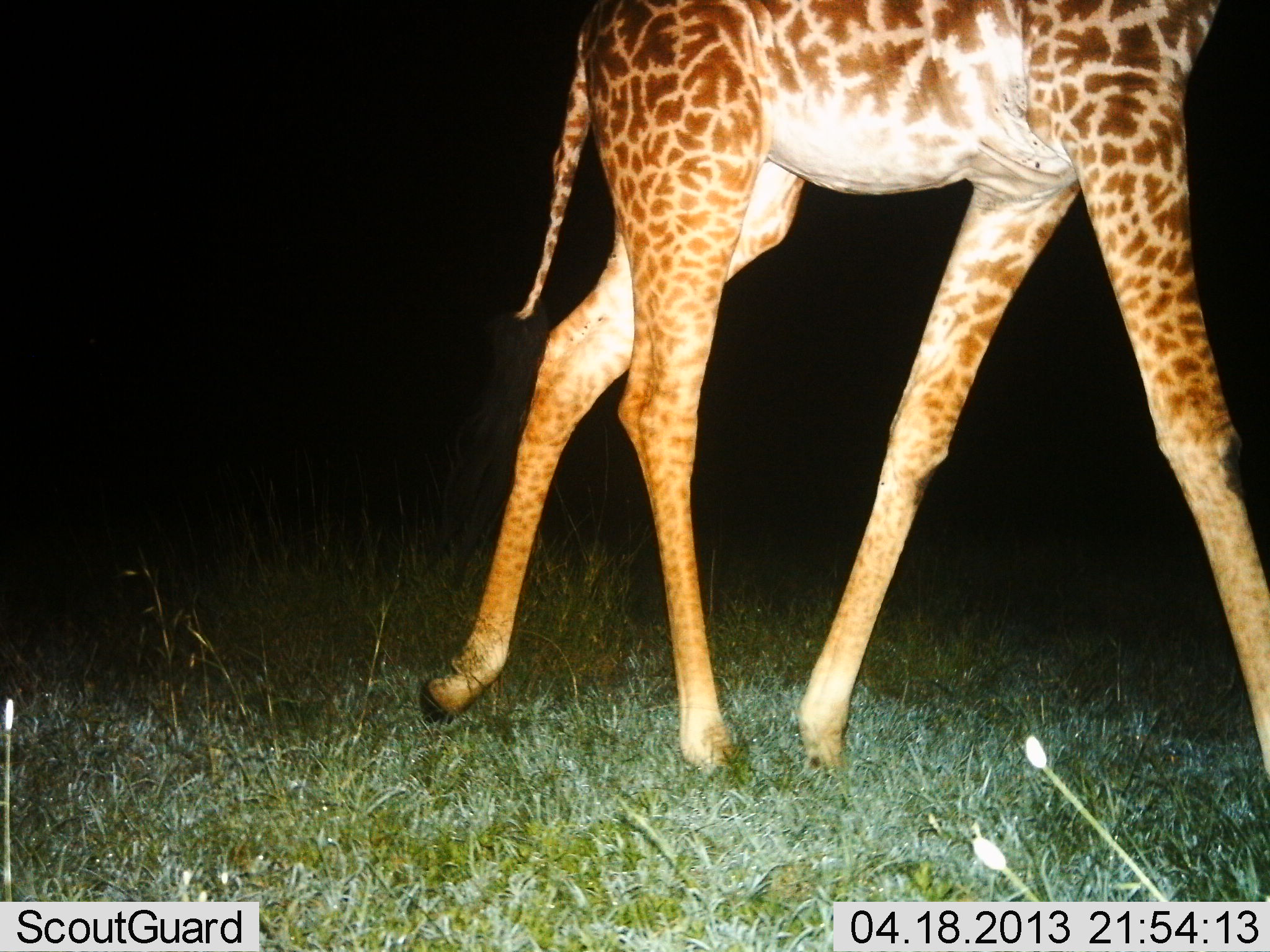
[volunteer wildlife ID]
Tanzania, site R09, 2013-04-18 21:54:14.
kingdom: Animalia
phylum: Chordata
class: Mammalia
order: Artiodactyla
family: Giraffidae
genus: Giraffa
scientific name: Giraffa camelopardalis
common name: giraffe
Giraffe (Giraffa camelopardalis), count 1. Behavior (volunteer vote fractions): standing 10%, resting 0%, moving 95%, interacting 0%. Young present (vote fraction): 0%. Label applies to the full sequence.